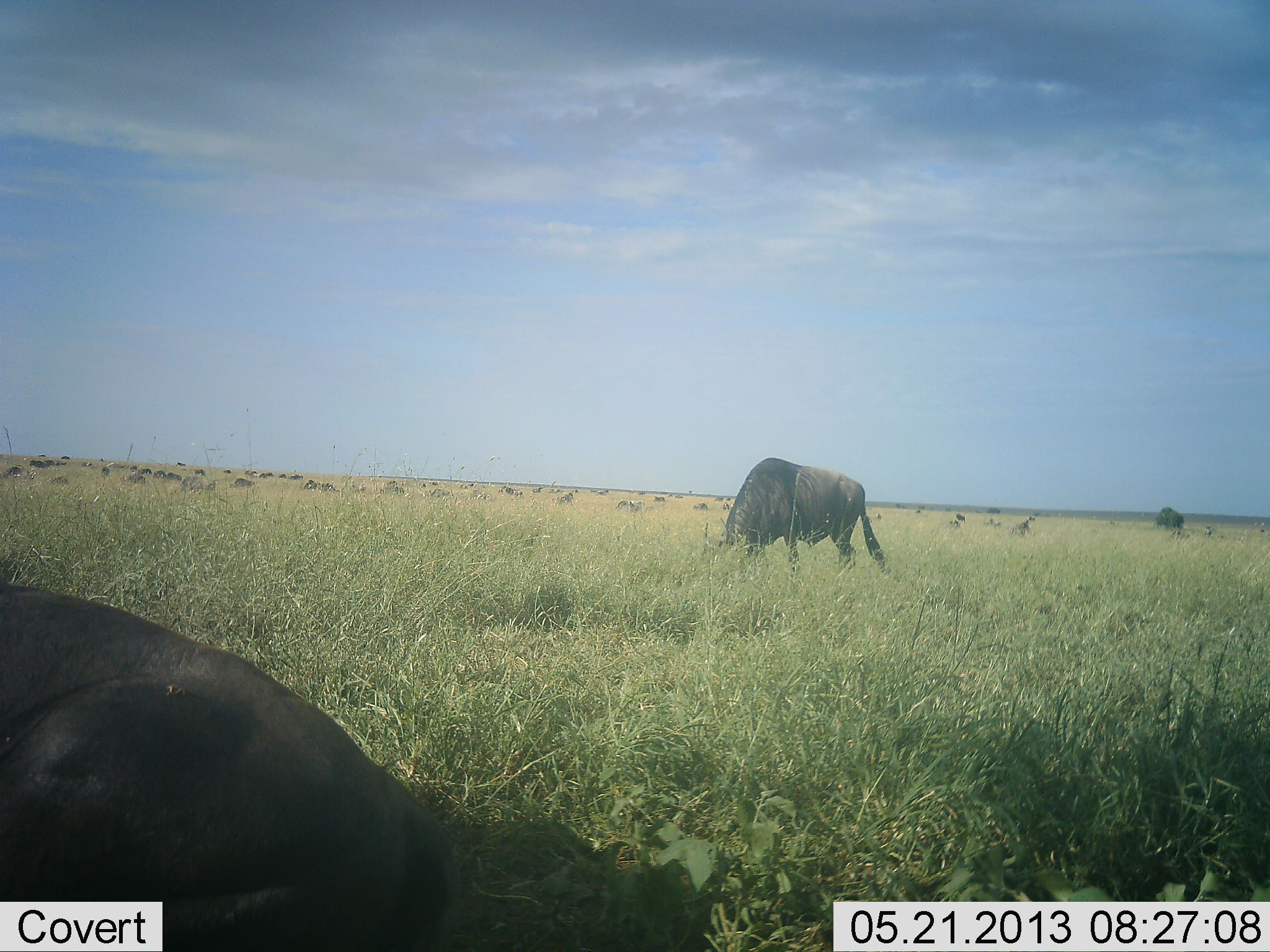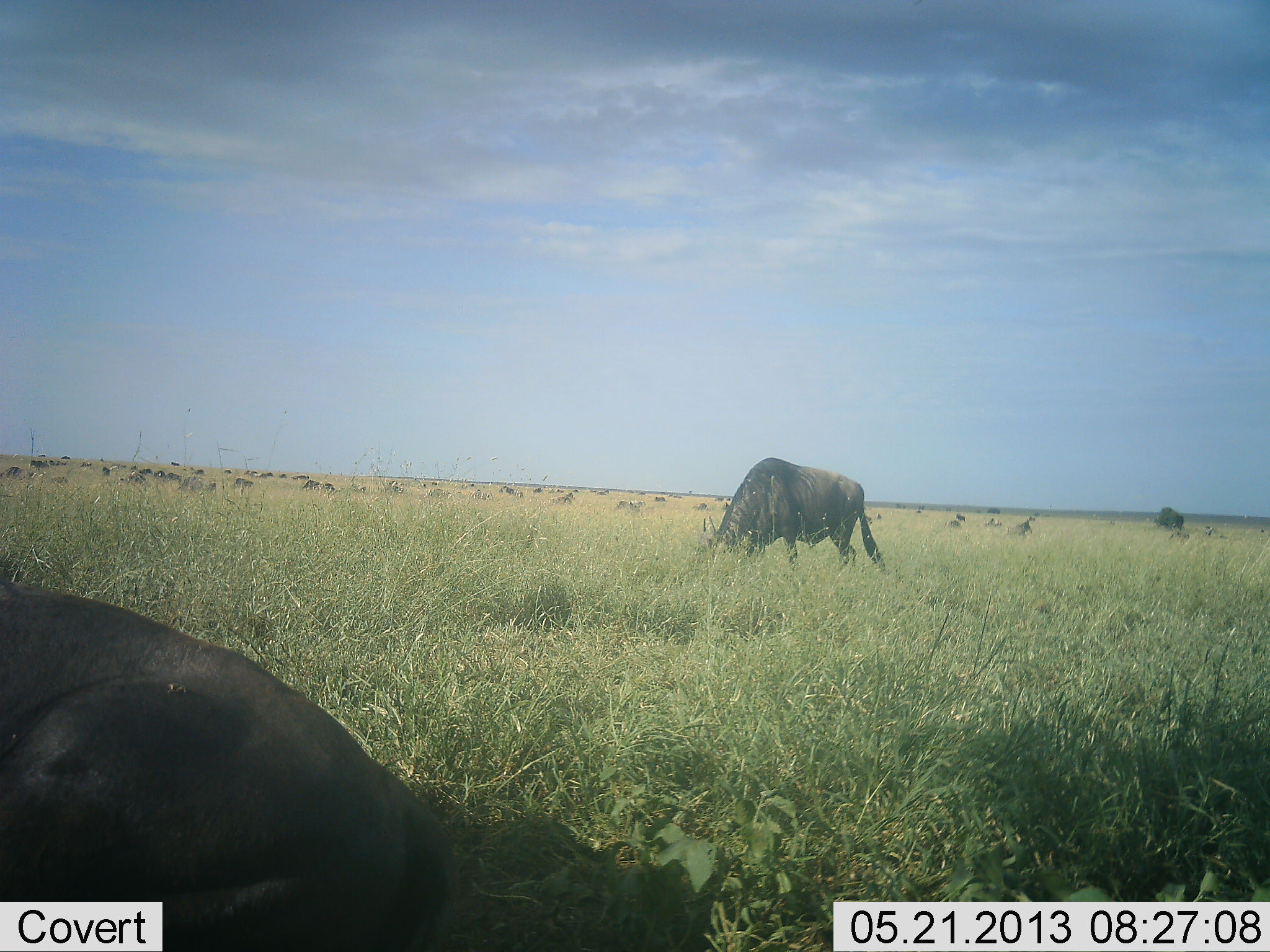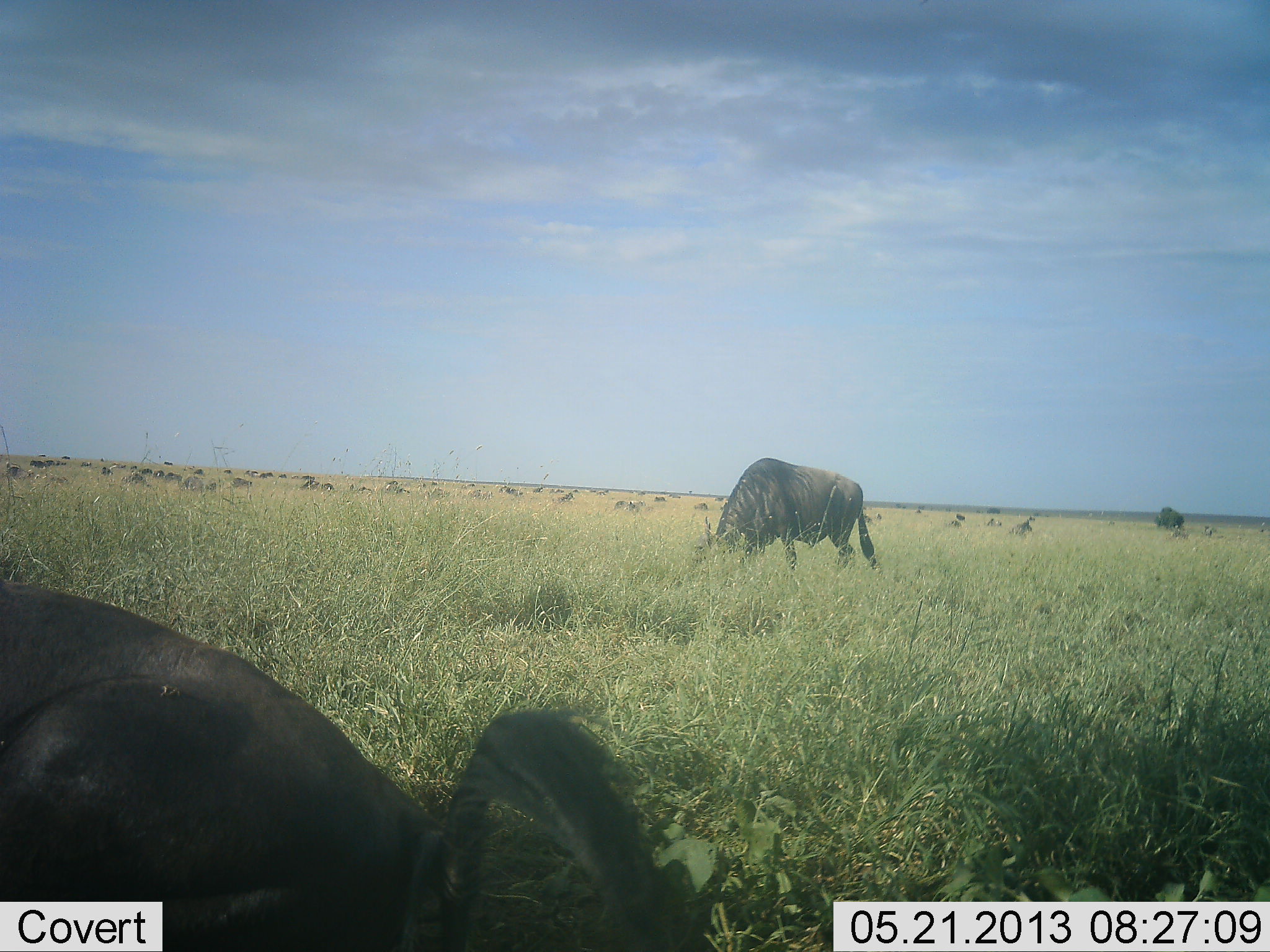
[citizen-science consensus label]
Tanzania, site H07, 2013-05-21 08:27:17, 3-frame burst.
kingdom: Animalia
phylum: Chordata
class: Mammalia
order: Artiodactyla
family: Bovidae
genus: Connochaetes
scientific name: Connochaetes taurinus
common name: blue wildebeest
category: wildebeest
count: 11-50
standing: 35%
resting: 48%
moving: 9%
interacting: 0%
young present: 0%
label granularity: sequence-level